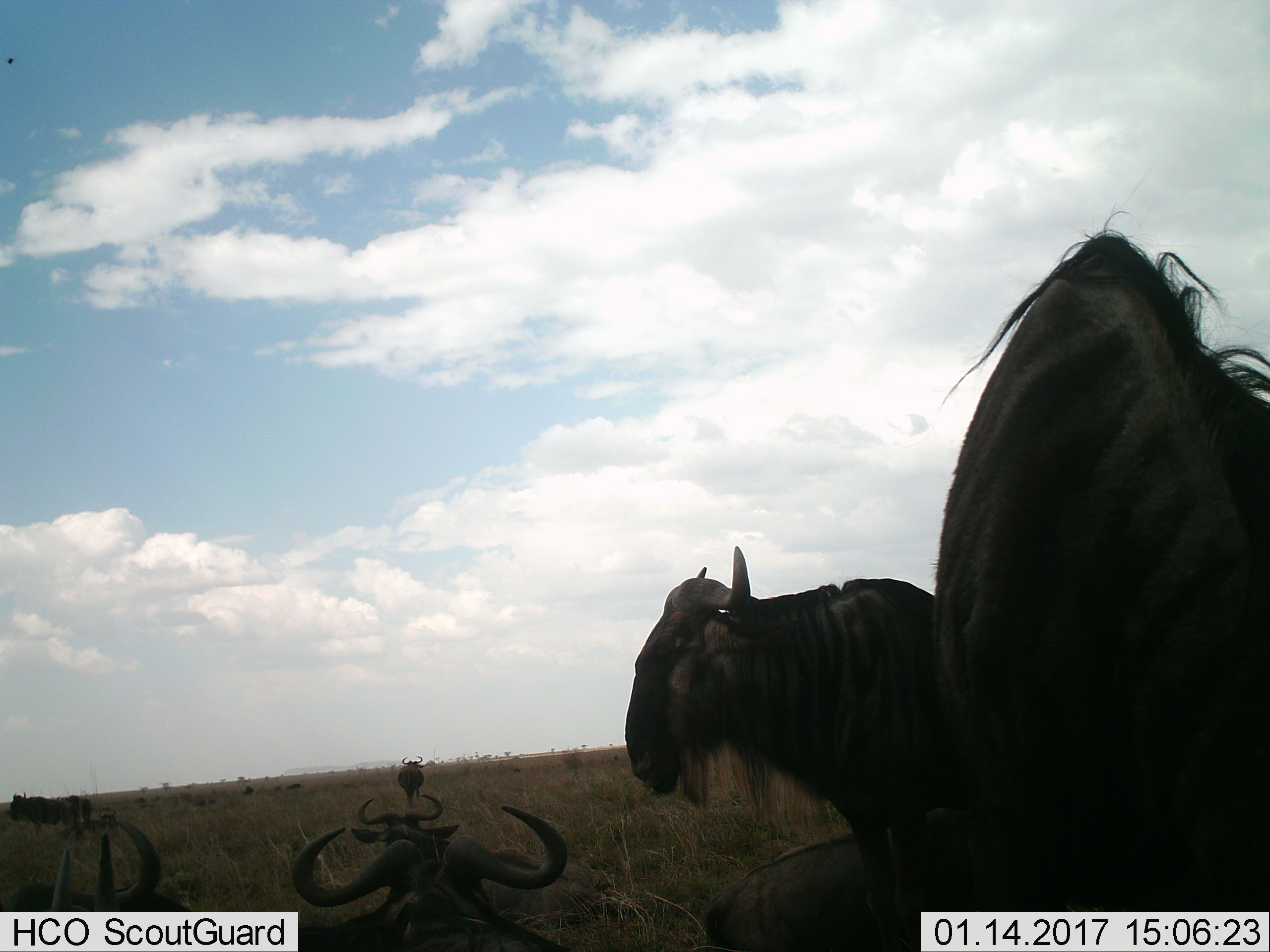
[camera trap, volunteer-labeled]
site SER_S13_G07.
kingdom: Animalia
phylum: Chordata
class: Mammalia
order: Artiodactyla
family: Bovidae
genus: Connochaetes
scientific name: Connochaetes taurinus taurinus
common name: blue wildebeest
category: wildebeestblue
Wildebeestblue (blue wildebeest) (Connochaetes taurinus taurinus), count 10. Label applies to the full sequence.